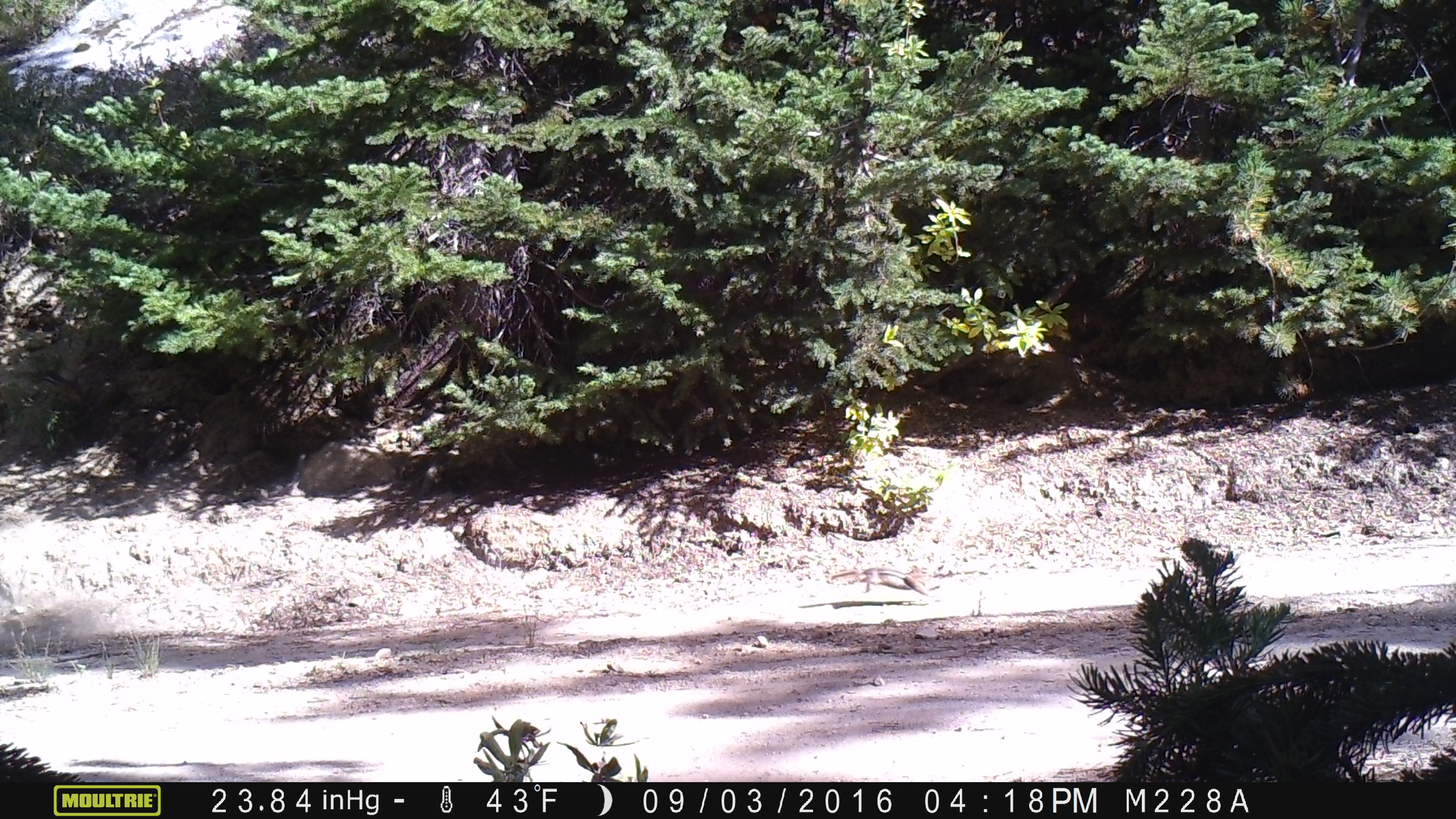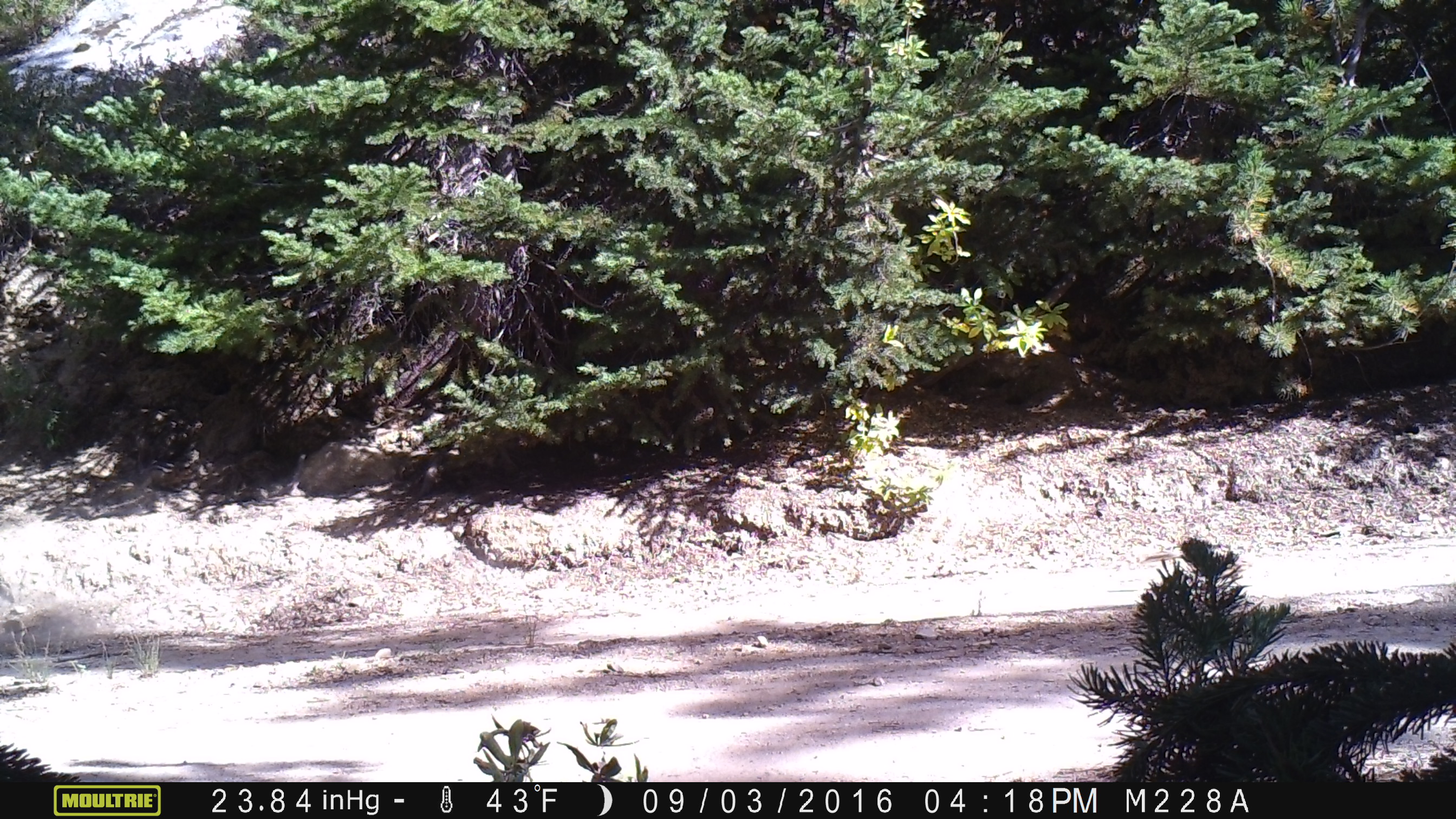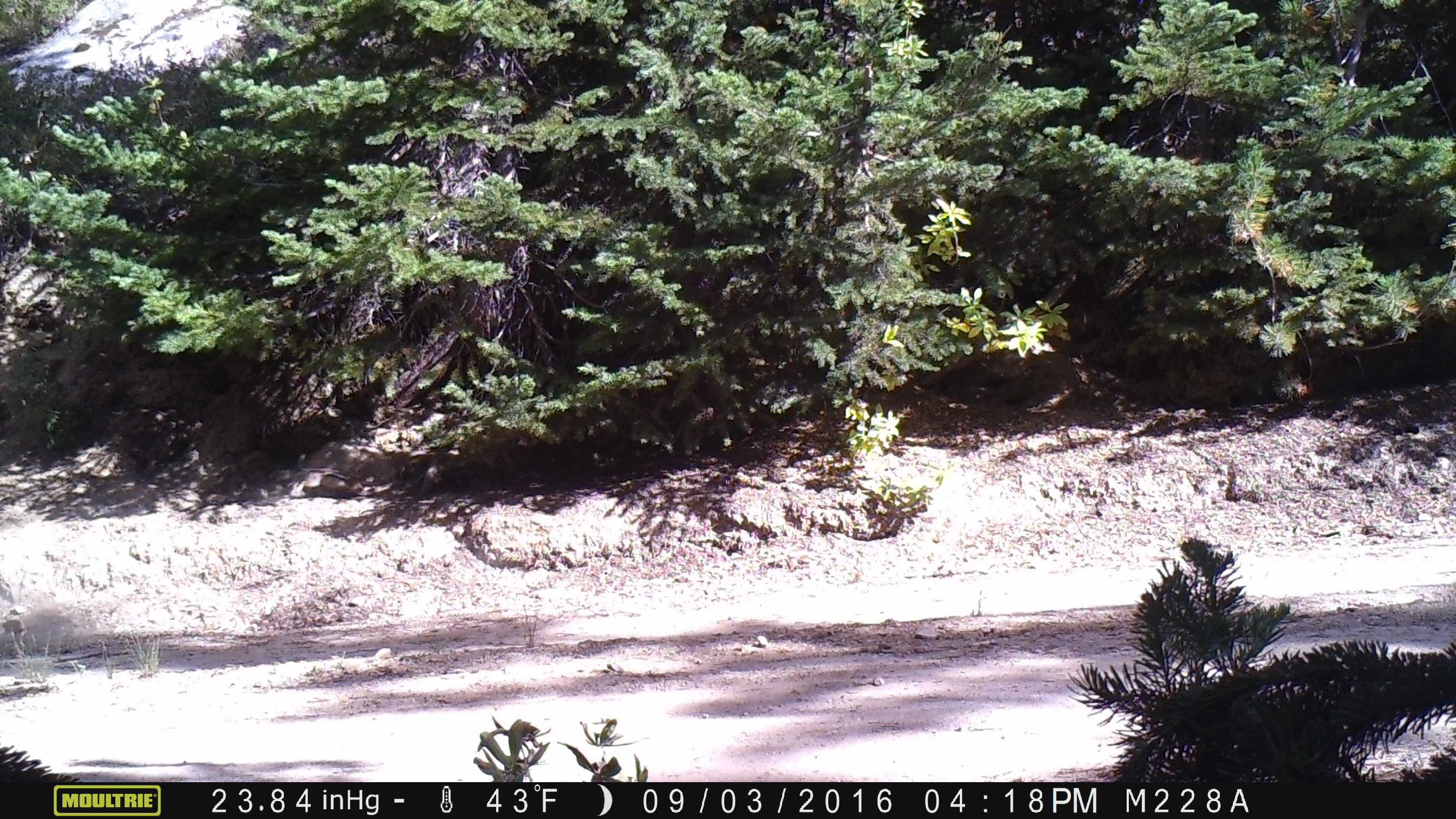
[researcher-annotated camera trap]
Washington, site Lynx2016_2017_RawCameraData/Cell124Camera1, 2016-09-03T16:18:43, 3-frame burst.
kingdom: Animalia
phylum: Chordata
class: Mammalia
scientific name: Mammalia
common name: small mammal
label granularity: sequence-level